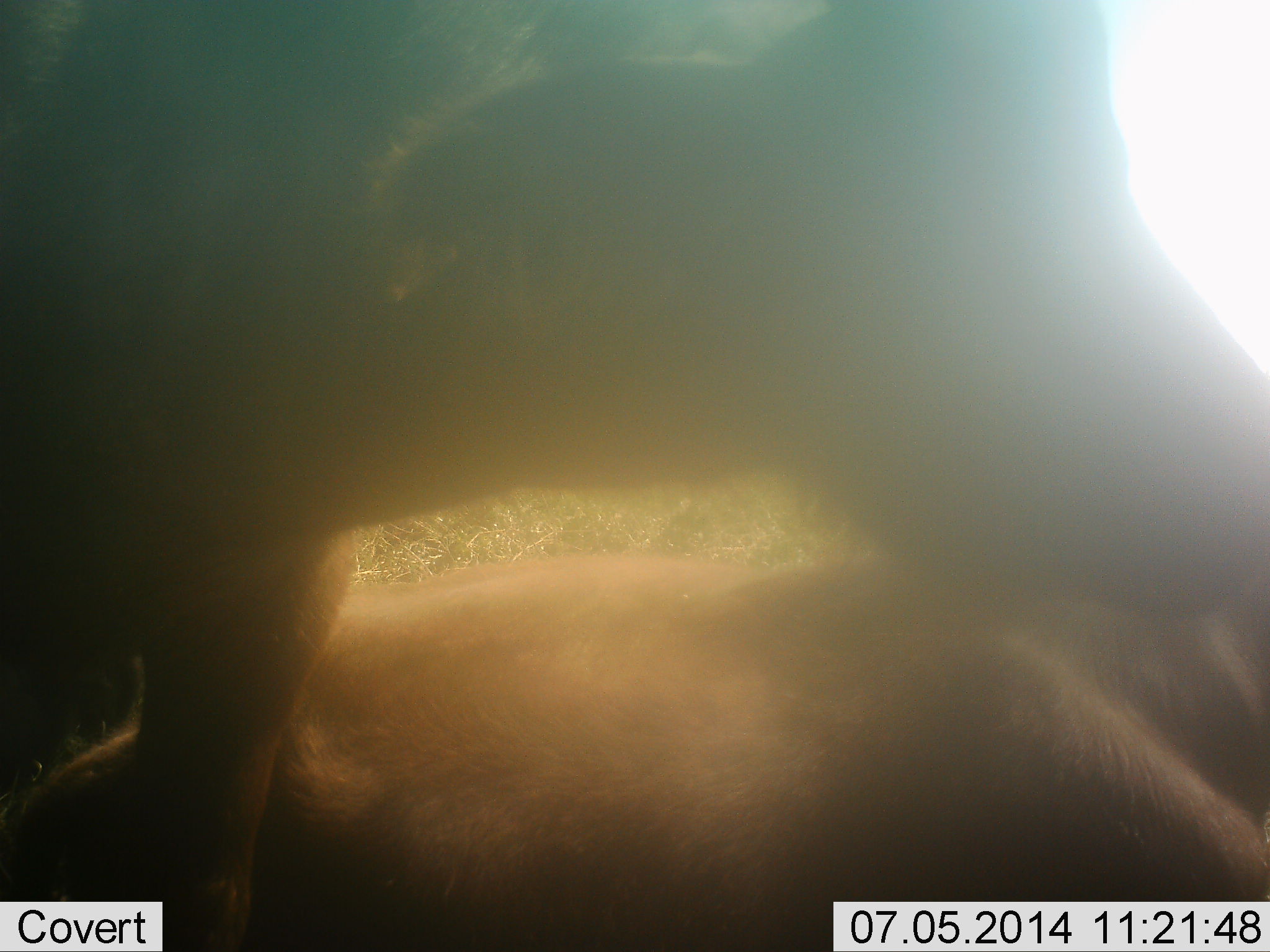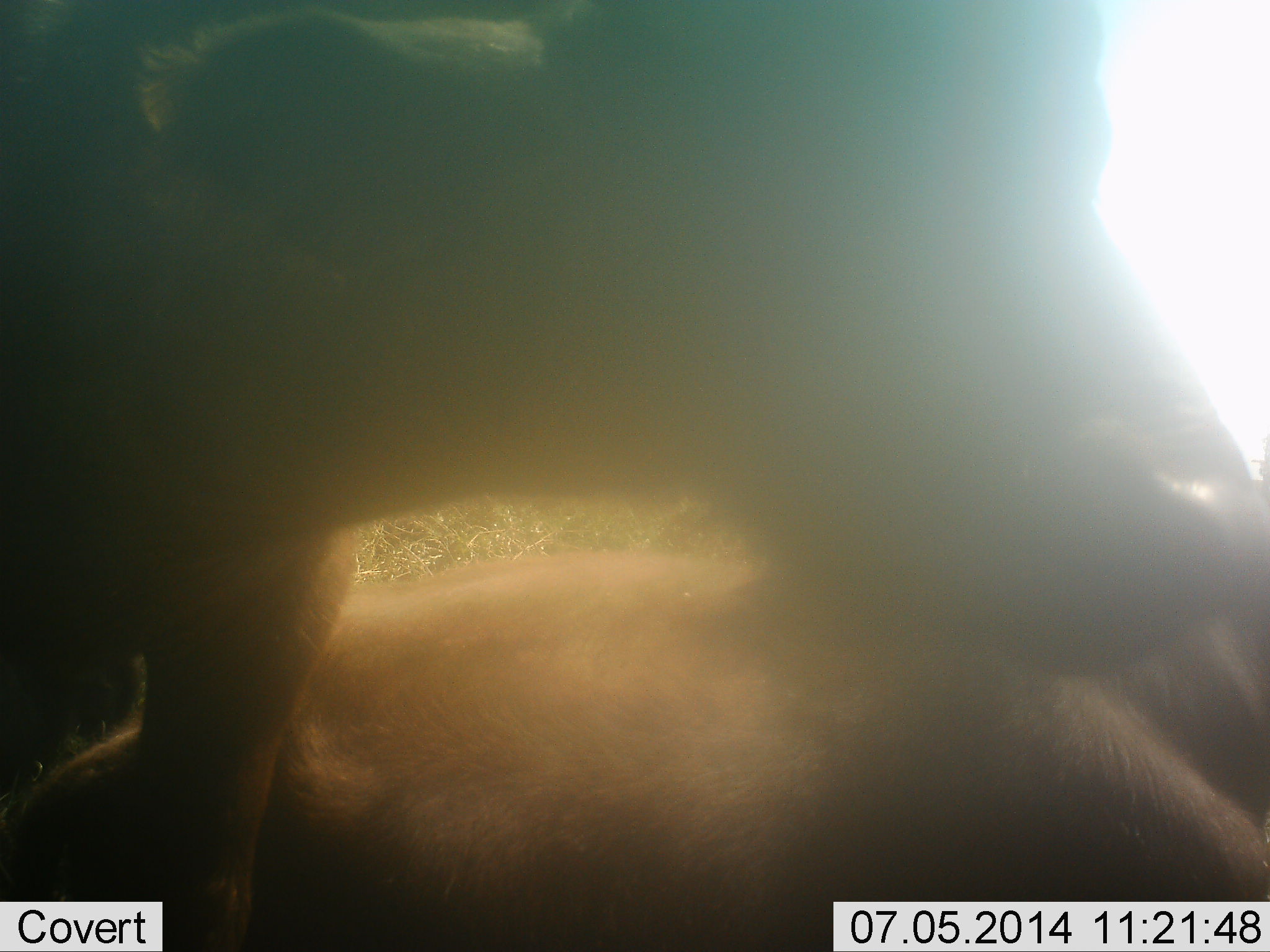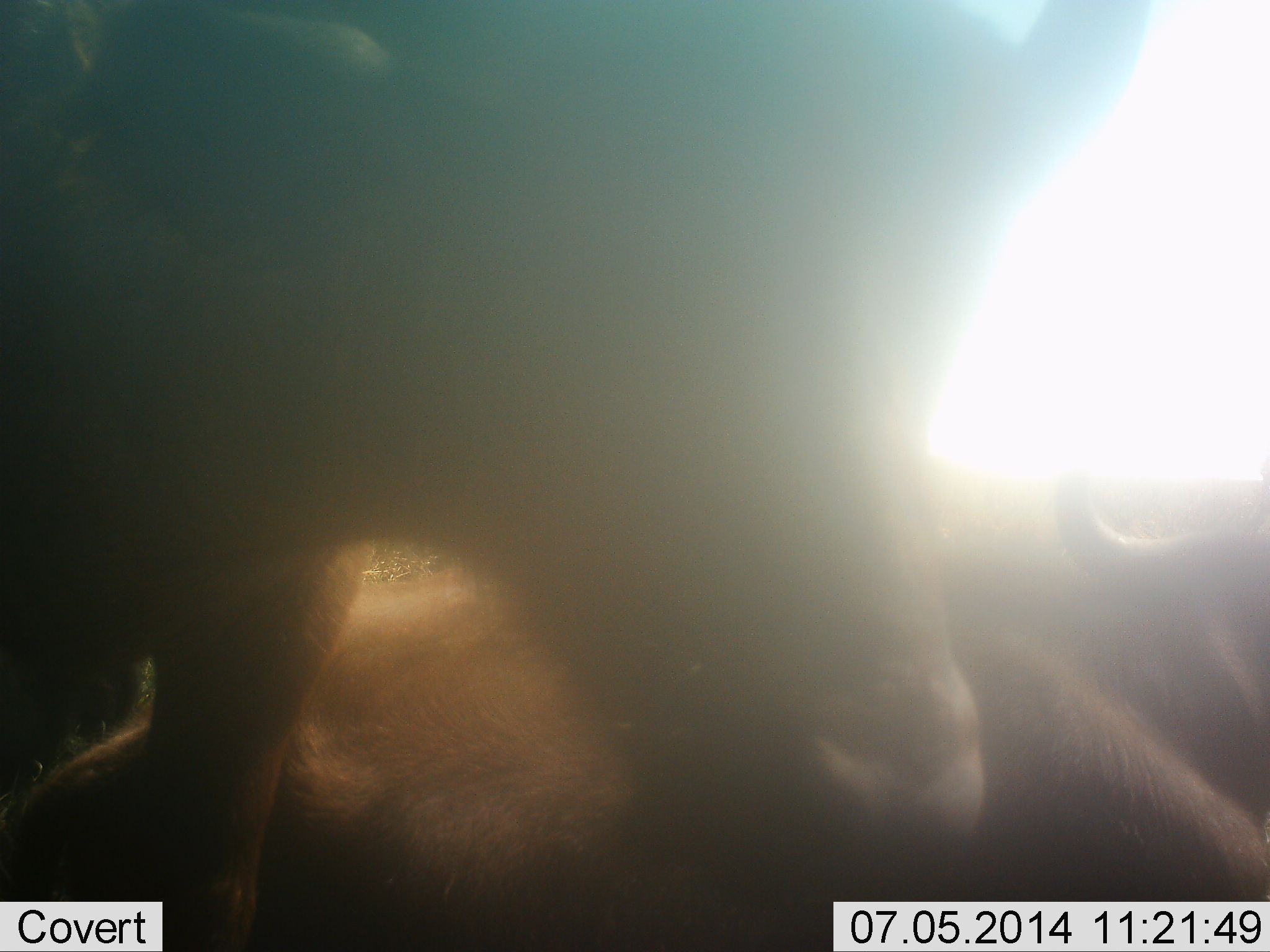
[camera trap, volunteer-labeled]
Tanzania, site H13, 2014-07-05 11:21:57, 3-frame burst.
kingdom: Animalia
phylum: Chordata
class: Mammalia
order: Artiodactyla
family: Bovidae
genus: Syncerus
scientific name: Syncerus caffer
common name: cape buffalo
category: buffalo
Buffalo (cape buffalo) (Syncerus caffer), count 2. Behavior (volunteer vote fractions): standing 80%, resting 100%, moving 0%, interacting 10%. Young present (vote fraction): 10%. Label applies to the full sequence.